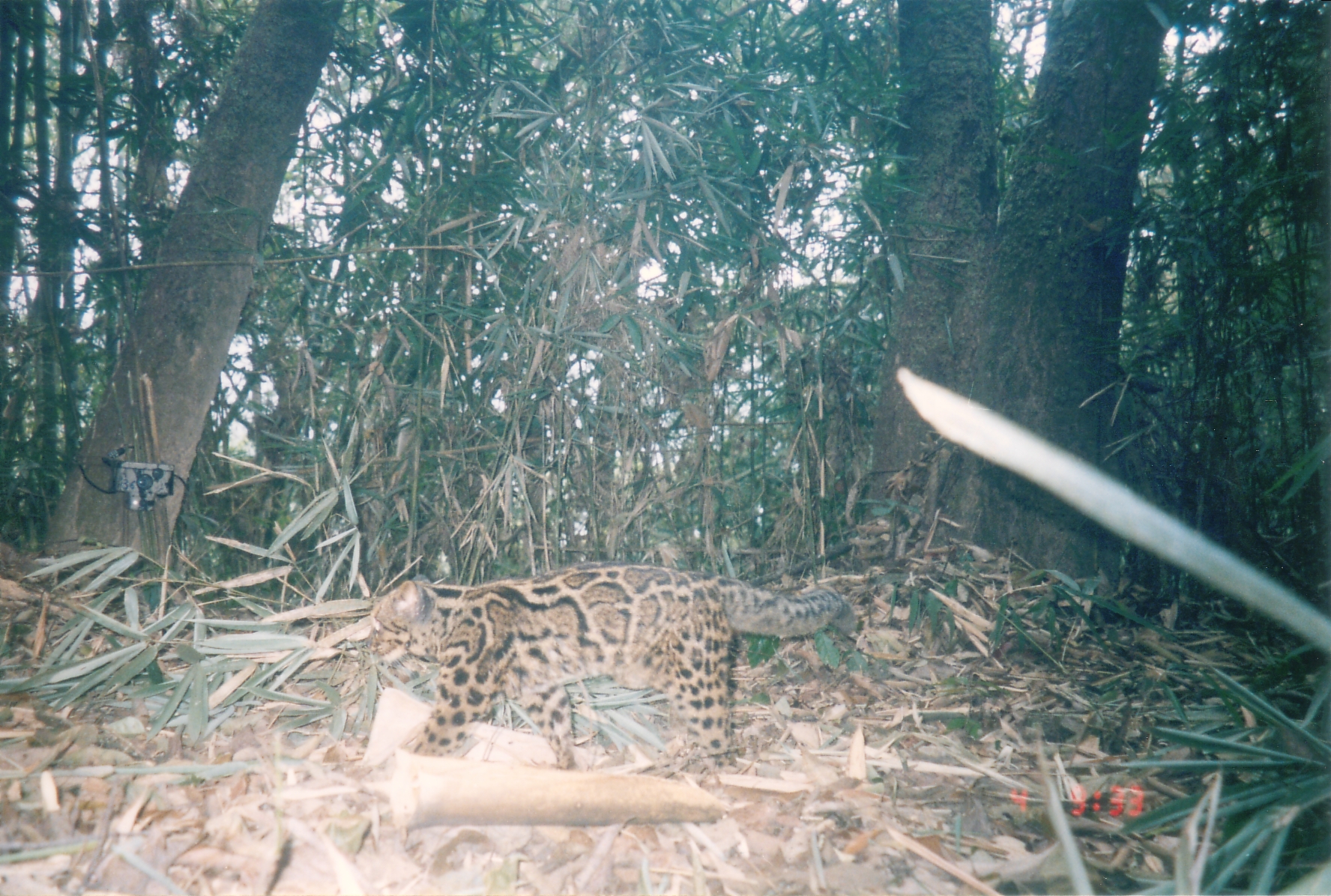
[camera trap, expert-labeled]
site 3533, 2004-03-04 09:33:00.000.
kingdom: Animalia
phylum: Chordata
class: Mammalia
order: Carnivora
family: Felidae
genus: Pardofelis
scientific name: Pardofelis marmorata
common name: marbled cat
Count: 1.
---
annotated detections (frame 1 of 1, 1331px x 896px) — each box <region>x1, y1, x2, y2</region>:
pardofelis marmorata: <region>363, 563, 862, 771</region>